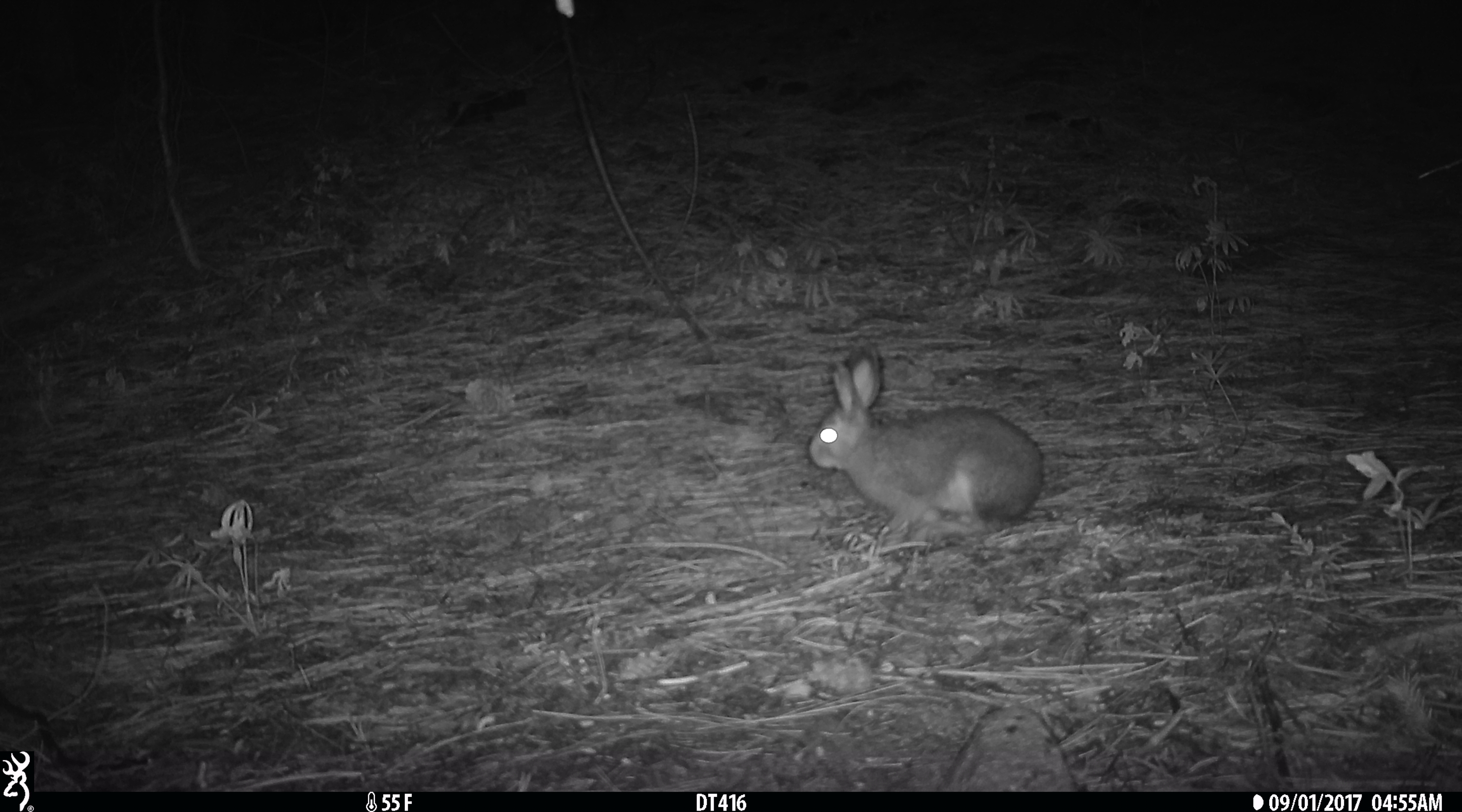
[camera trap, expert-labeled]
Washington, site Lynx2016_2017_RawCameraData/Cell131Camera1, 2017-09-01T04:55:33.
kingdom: Animalia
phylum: Chordata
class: Mammalia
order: Lagomorpha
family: Leporidae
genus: Lepus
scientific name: Lepus americanus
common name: snowshoe hare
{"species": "Lepus americanus (snowshoe hare)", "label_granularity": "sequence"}